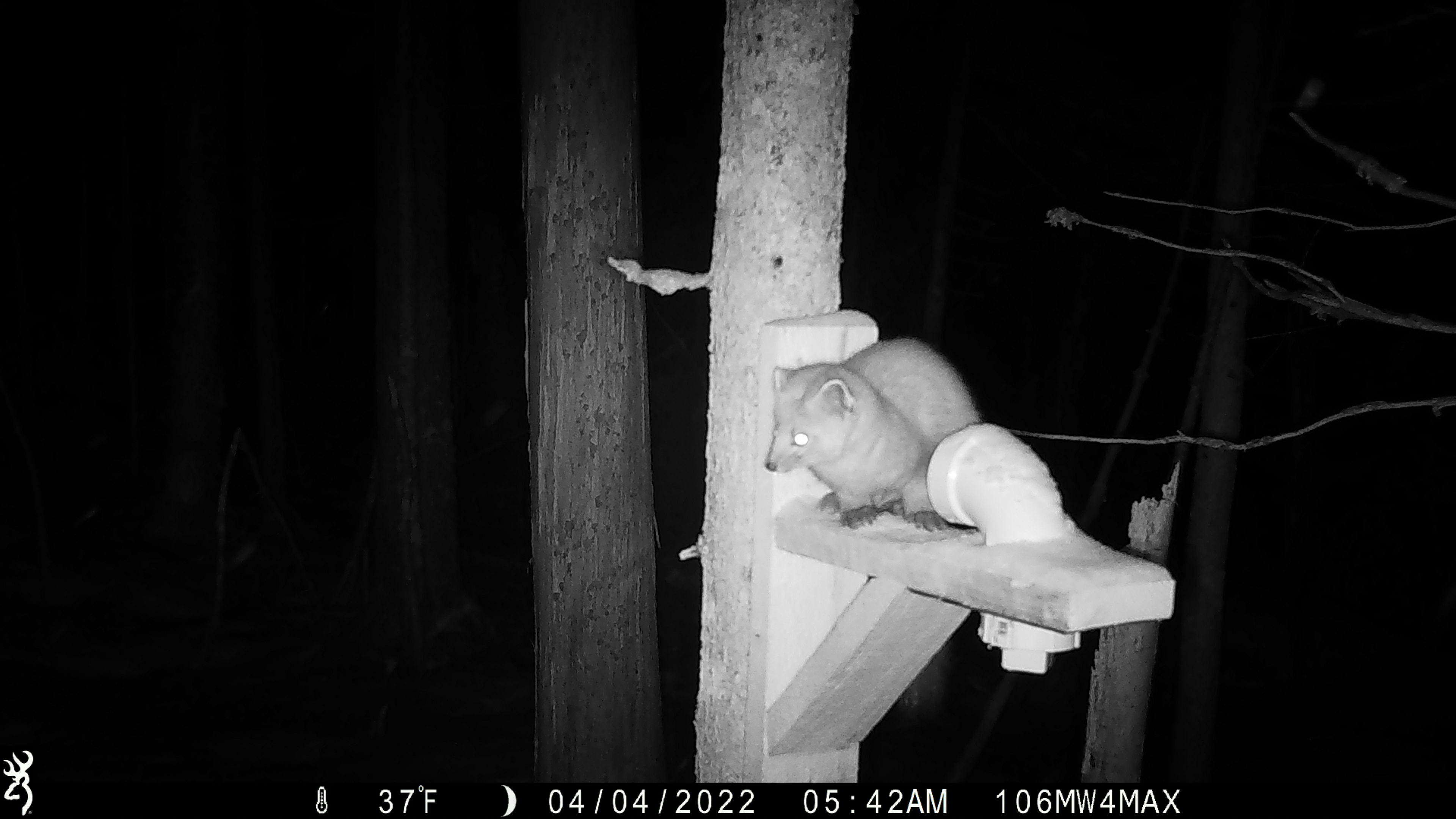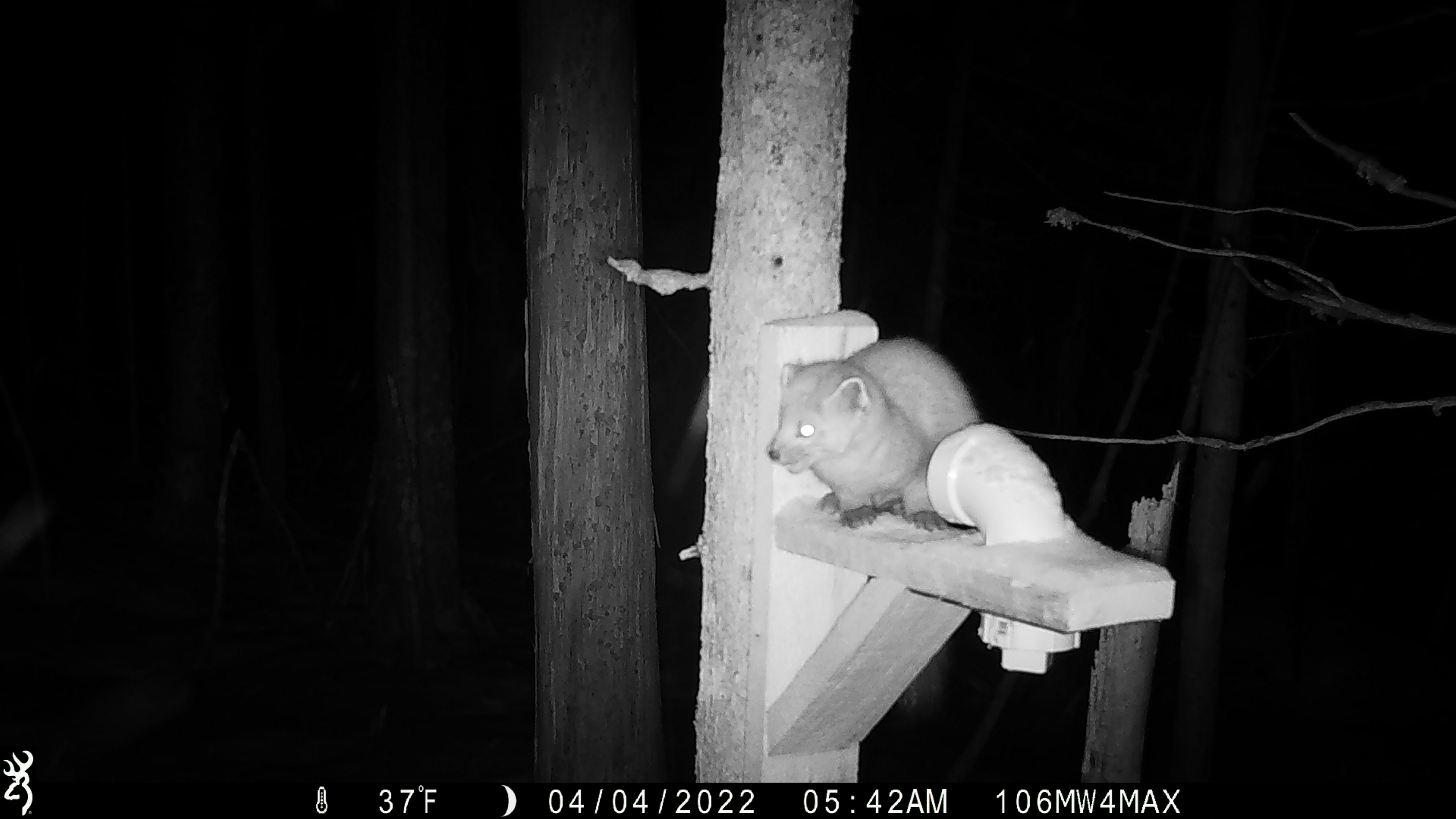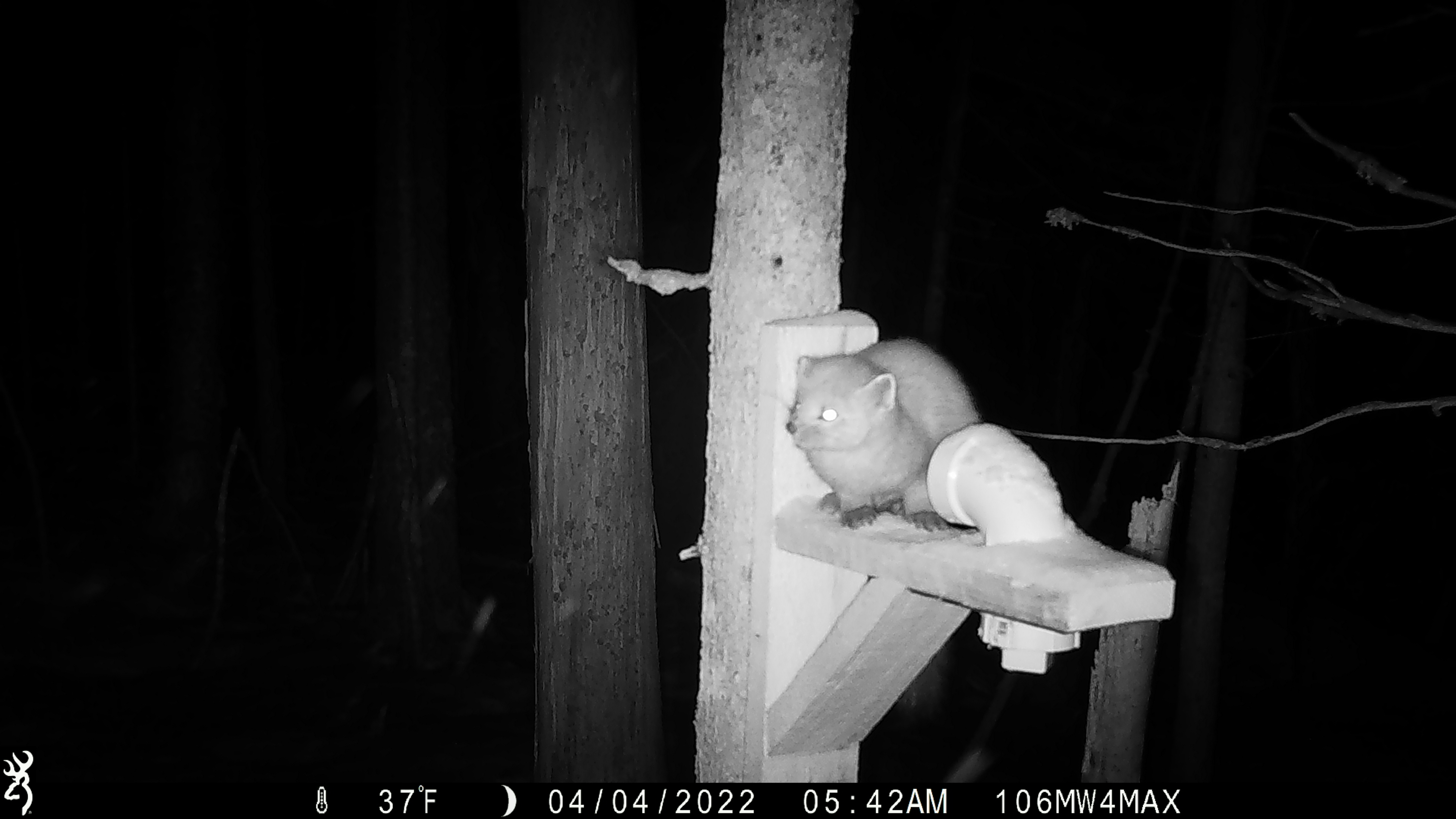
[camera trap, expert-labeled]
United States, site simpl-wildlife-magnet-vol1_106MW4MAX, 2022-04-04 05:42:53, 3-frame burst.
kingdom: Animalia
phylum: Chordata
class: Mammalia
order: Carnivora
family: Mustelidae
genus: Martes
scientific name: Martes americana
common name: american marten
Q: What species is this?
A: American marten (Martes americana).